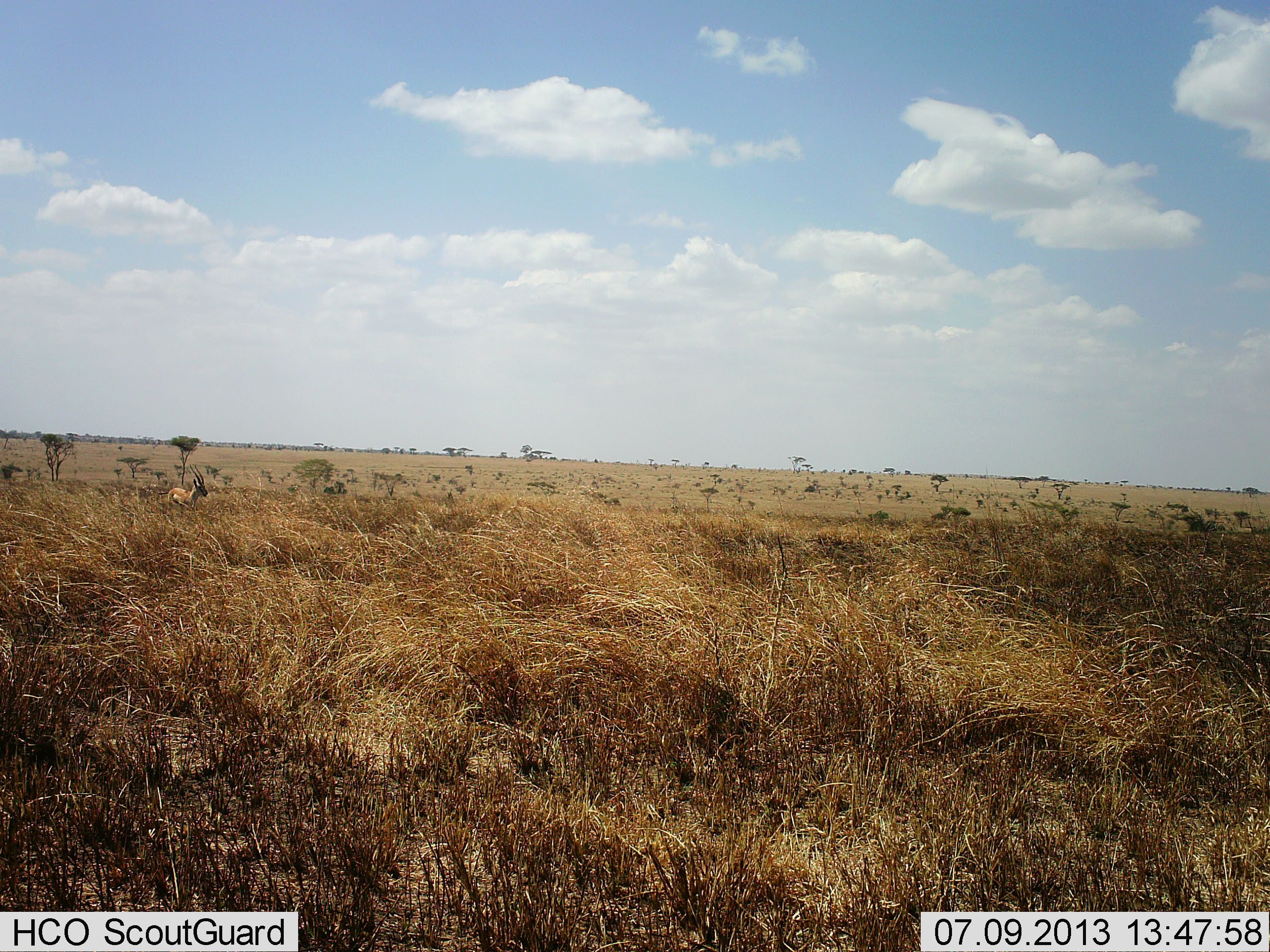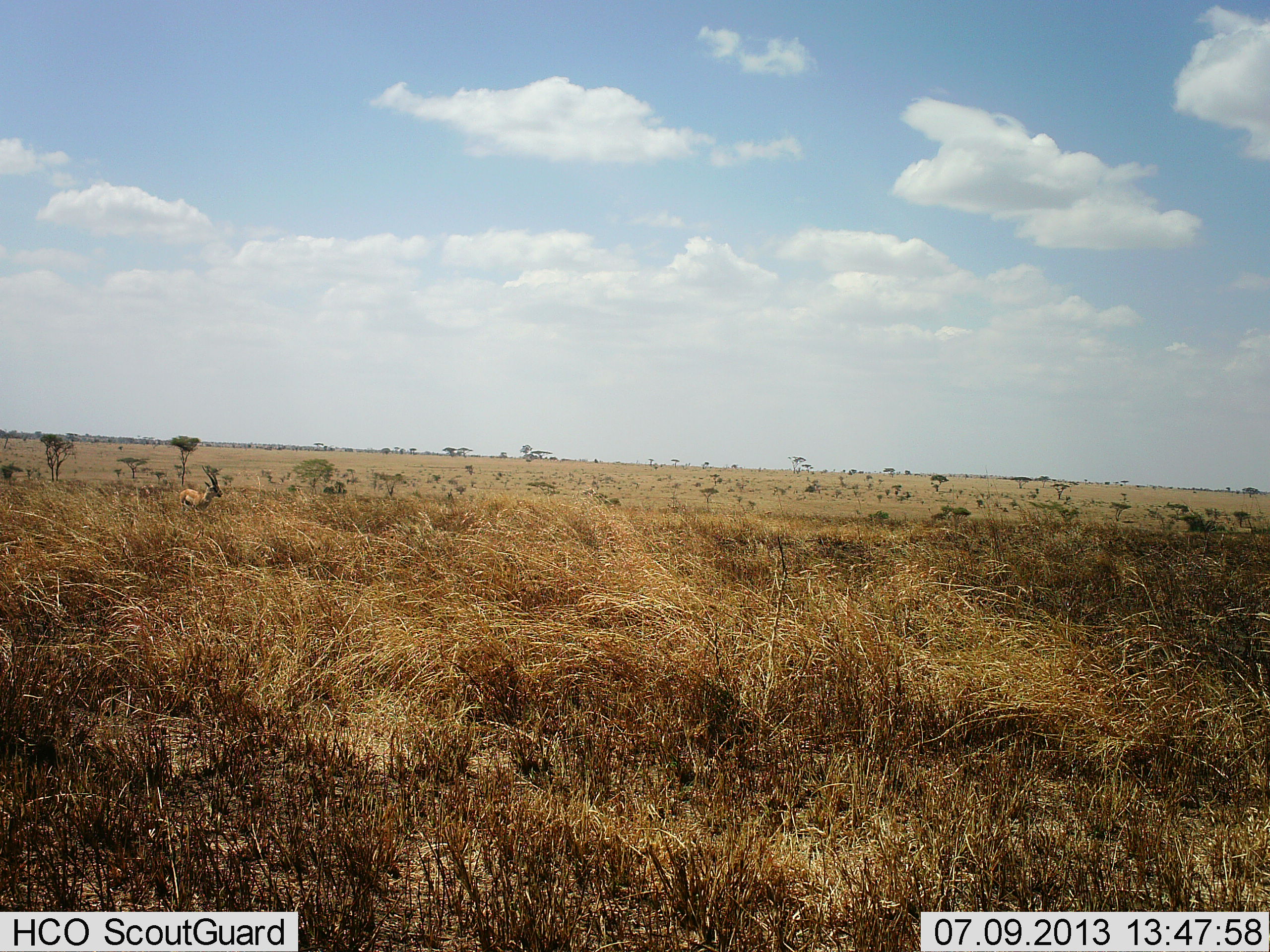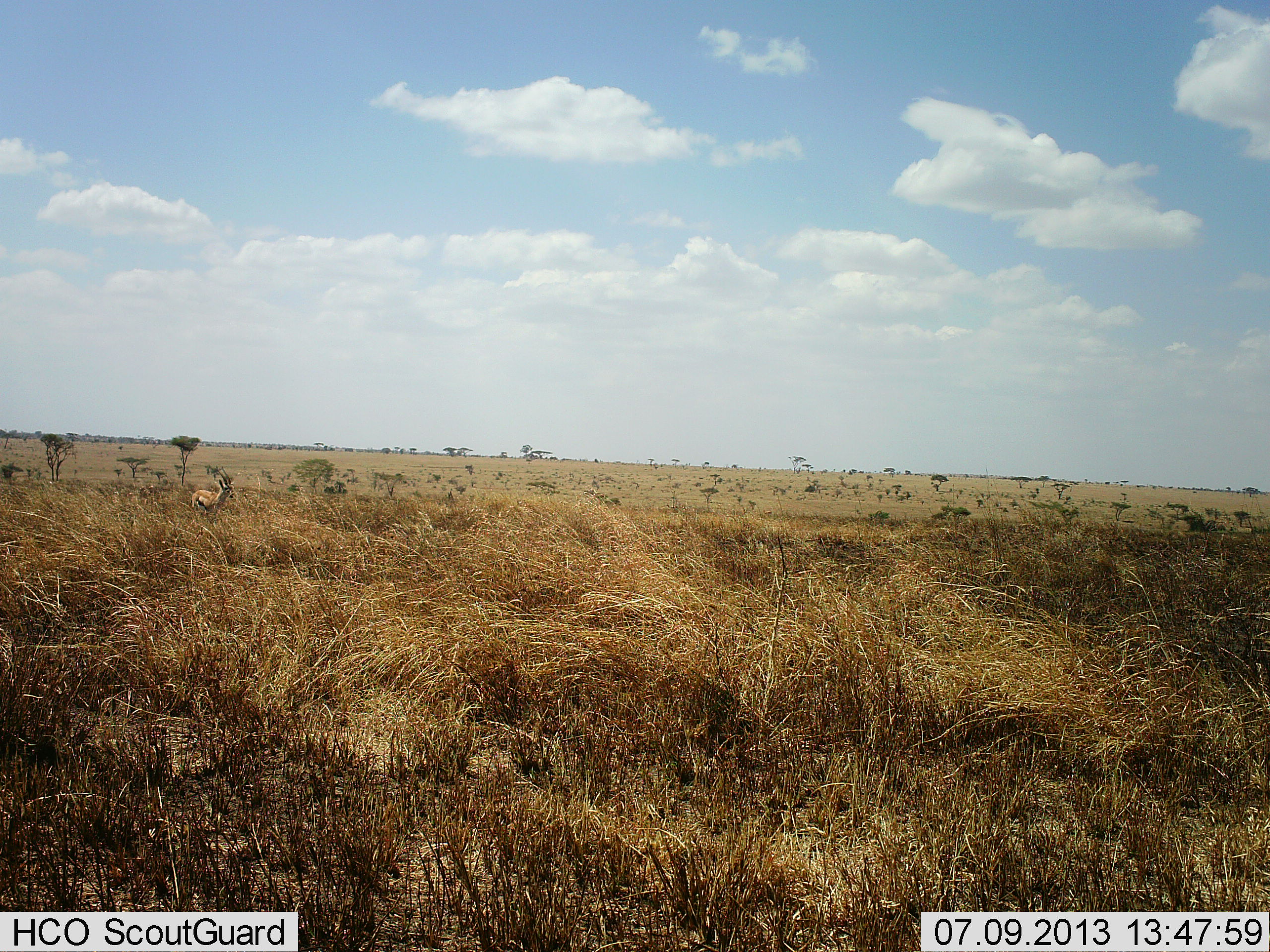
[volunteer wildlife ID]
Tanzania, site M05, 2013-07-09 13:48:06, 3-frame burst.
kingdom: Animalia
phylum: Chordata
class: Mammalia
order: Artiodactyla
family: Bovidae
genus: Eudorcas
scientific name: Eudorcas thomsonii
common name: thomson's gazelle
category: gazellethomsons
Gazellethomsons (thomson's gazelle) (Eudorcas thomsonii), count 1. Behavior (volunteer vote fractions): standing 15%, resting 0%, moving 85%, interacting 0%. Young present (vote fraction): 0%. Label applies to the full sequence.